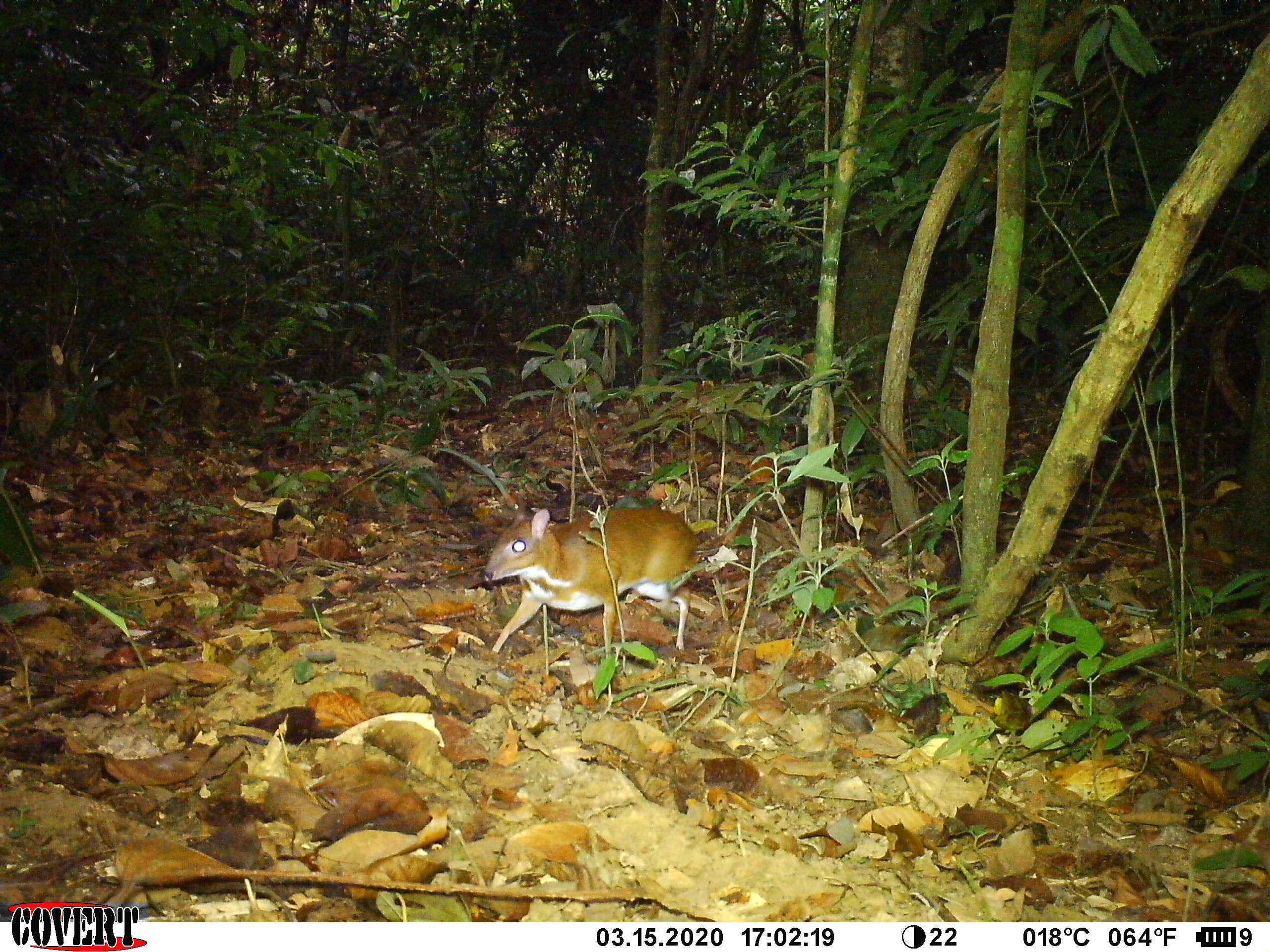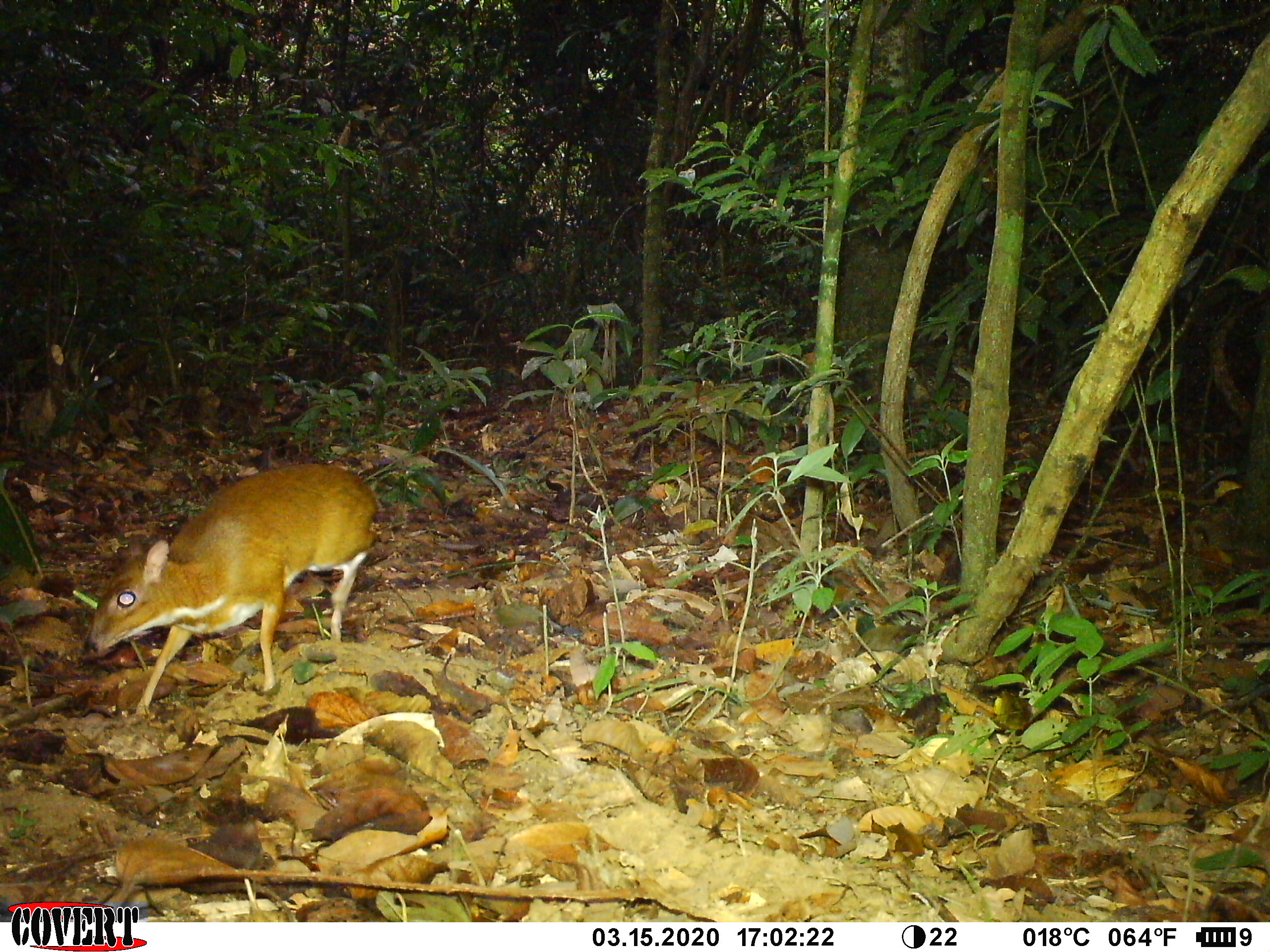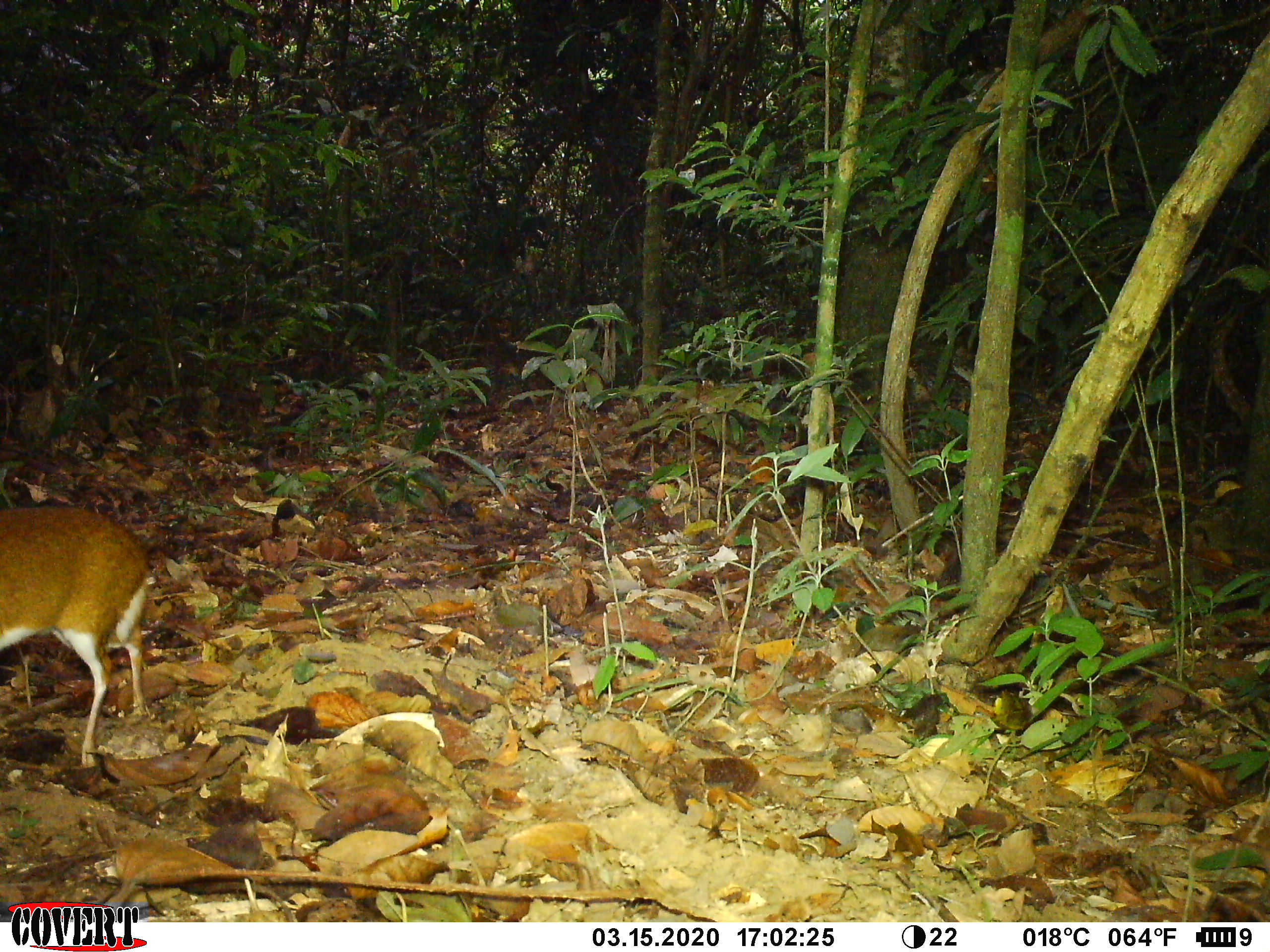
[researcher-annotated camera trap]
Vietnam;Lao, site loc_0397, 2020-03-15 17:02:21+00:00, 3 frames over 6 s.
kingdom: Animalia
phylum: Chordata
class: Mammalia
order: Artiodactyla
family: Tragulidae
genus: Moschiola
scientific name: Moschiola meminna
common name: chevrotain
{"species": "chevrotain (Moschiola meminna)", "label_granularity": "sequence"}